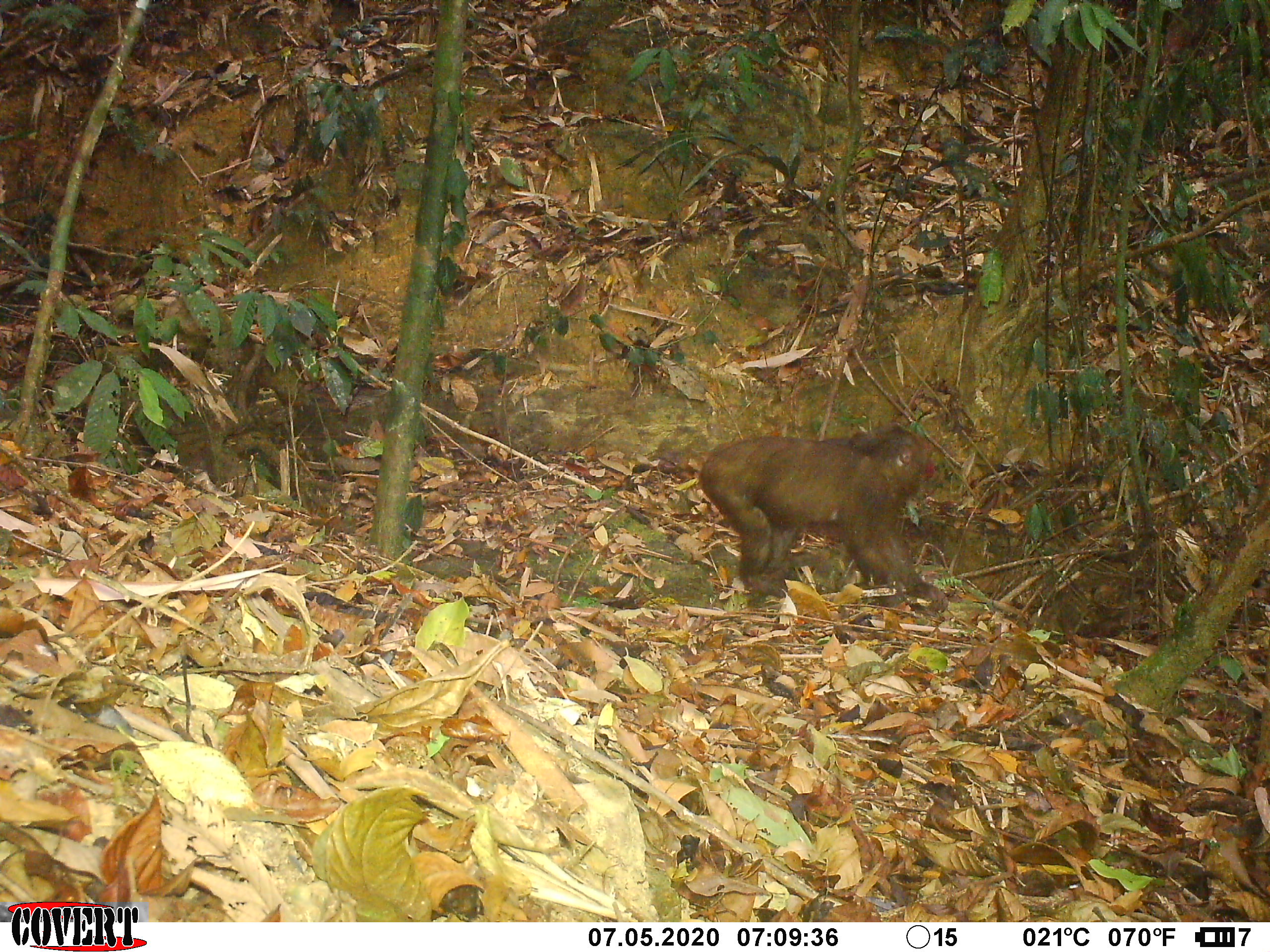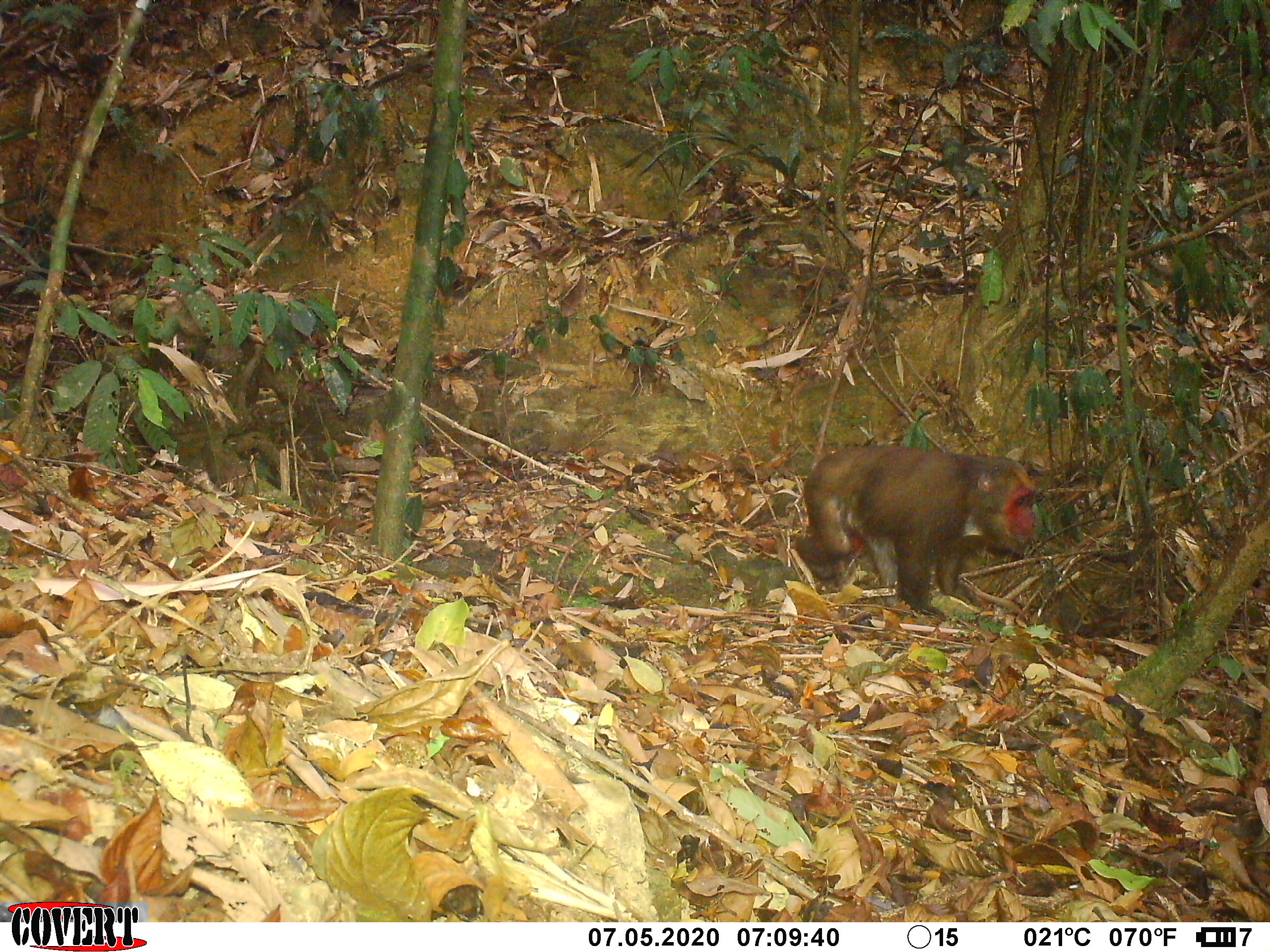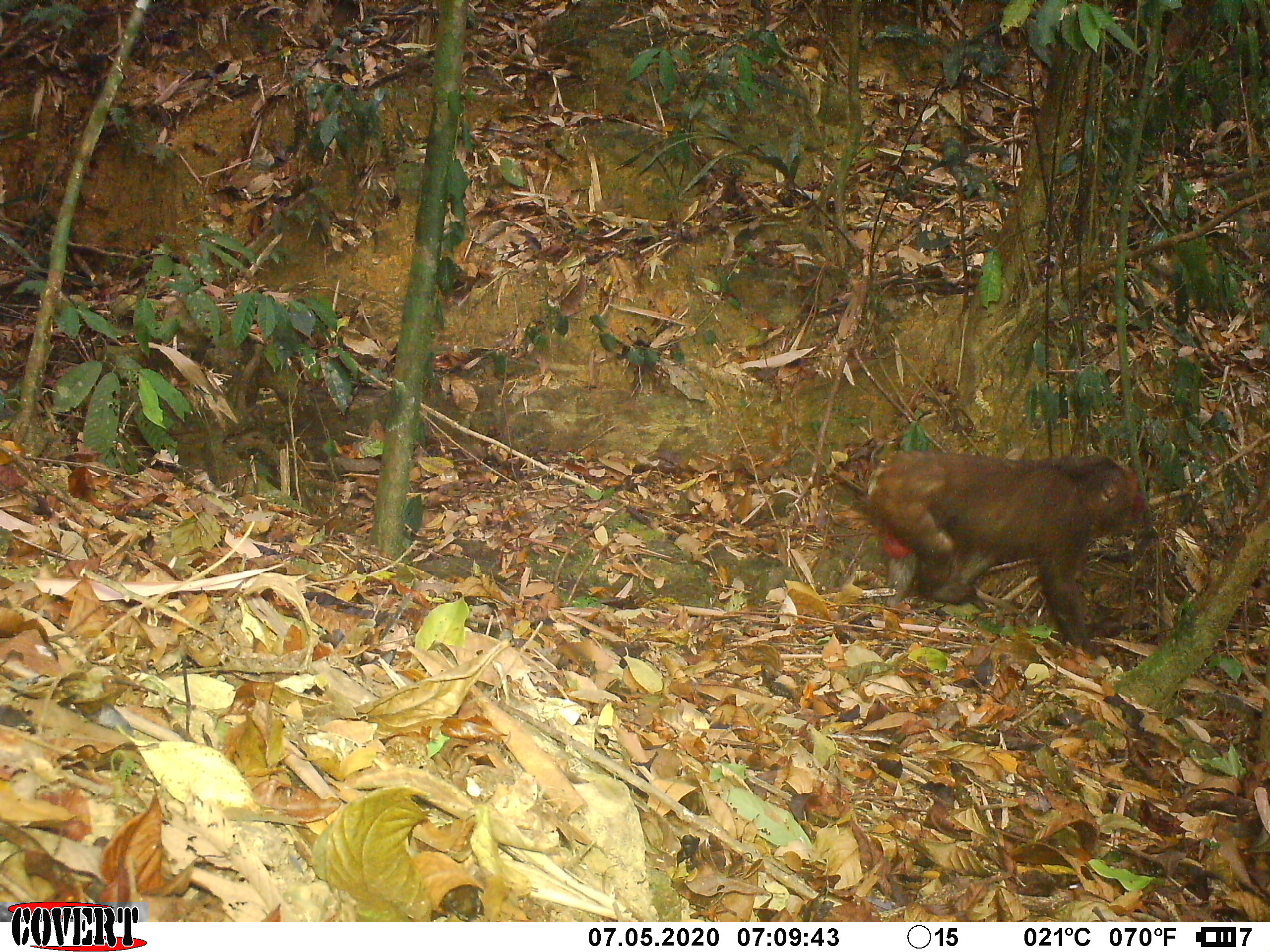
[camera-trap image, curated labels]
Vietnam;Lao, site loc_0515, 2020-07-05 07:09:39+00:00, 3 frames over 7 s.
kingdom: Animalia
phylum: Chordata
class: Mammalia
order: Primates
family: Cercopithecidae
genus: Macaca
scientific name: Macaca arctoides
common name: stump-tailed macaque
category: stump tailed macaque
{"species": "stump tailed macaque (stump-tailed macaque) (Macaca arctoides)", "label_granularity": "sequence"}